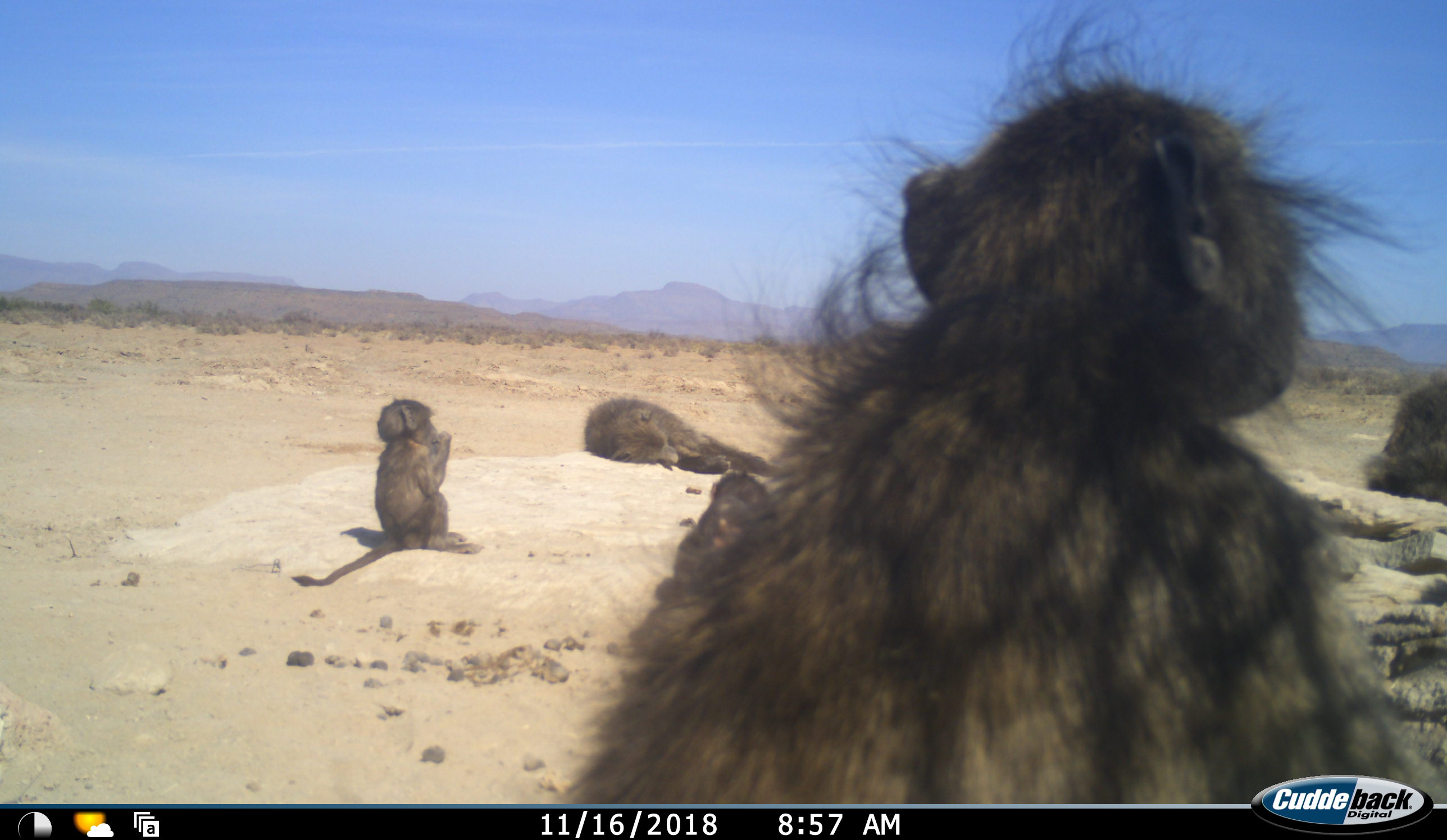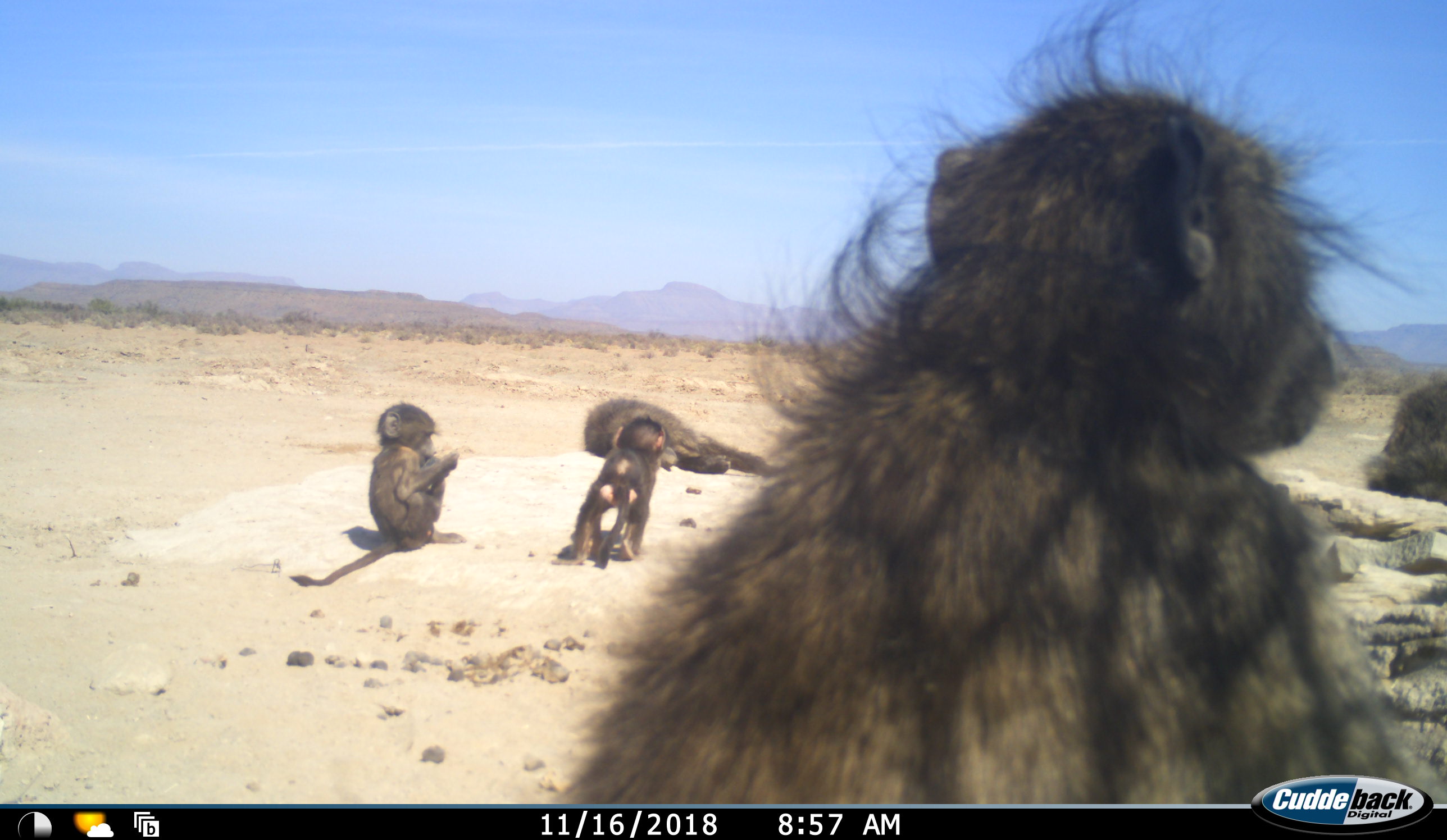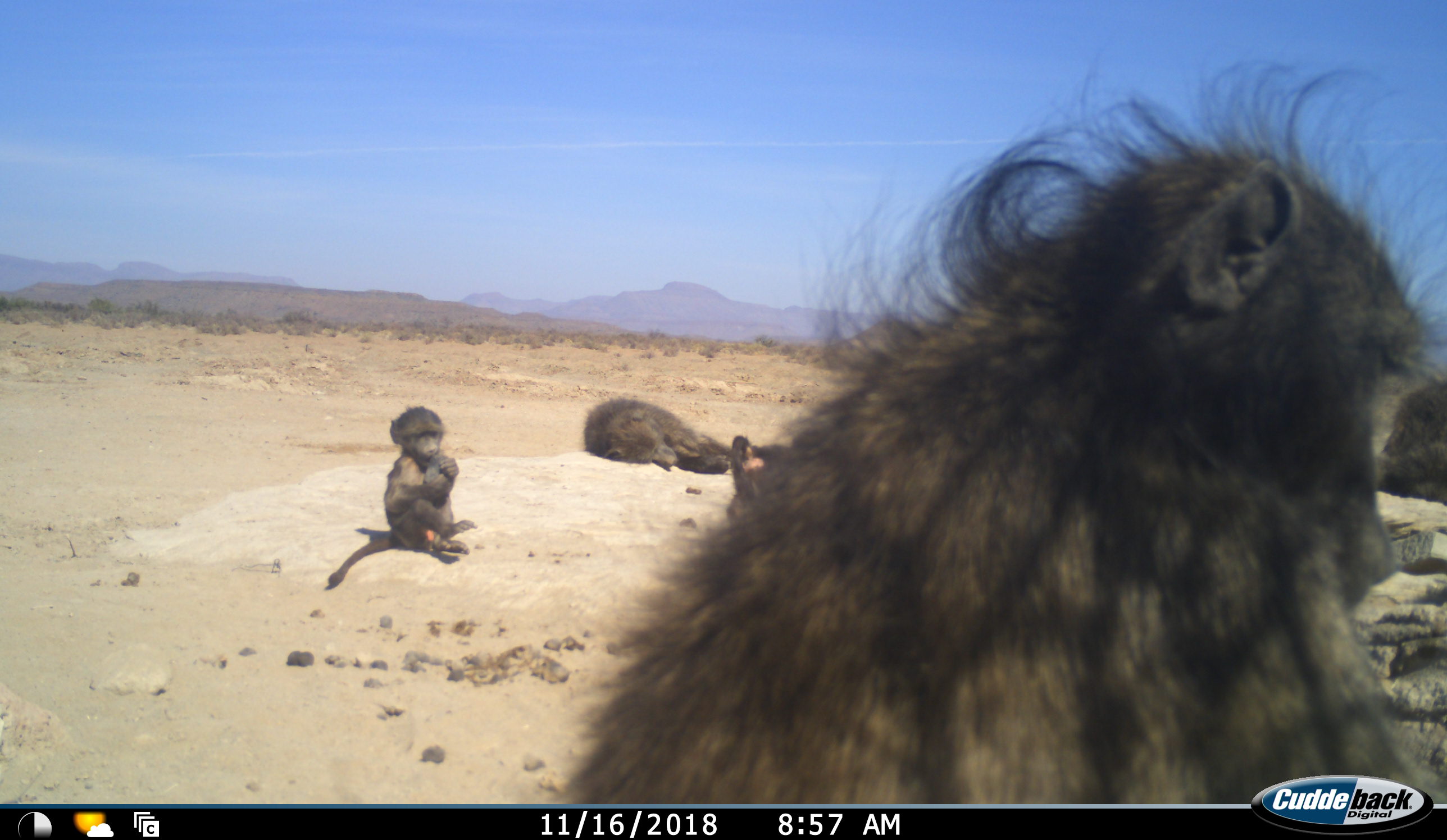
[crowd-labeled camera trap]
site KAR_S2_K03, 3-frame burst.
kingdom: Animalia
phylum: Chordata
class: Mammalia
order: Primates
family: Cercopithecidae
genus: Papio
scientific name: Papio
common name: baboon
Baboon (Papio), count 5. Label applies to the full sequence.